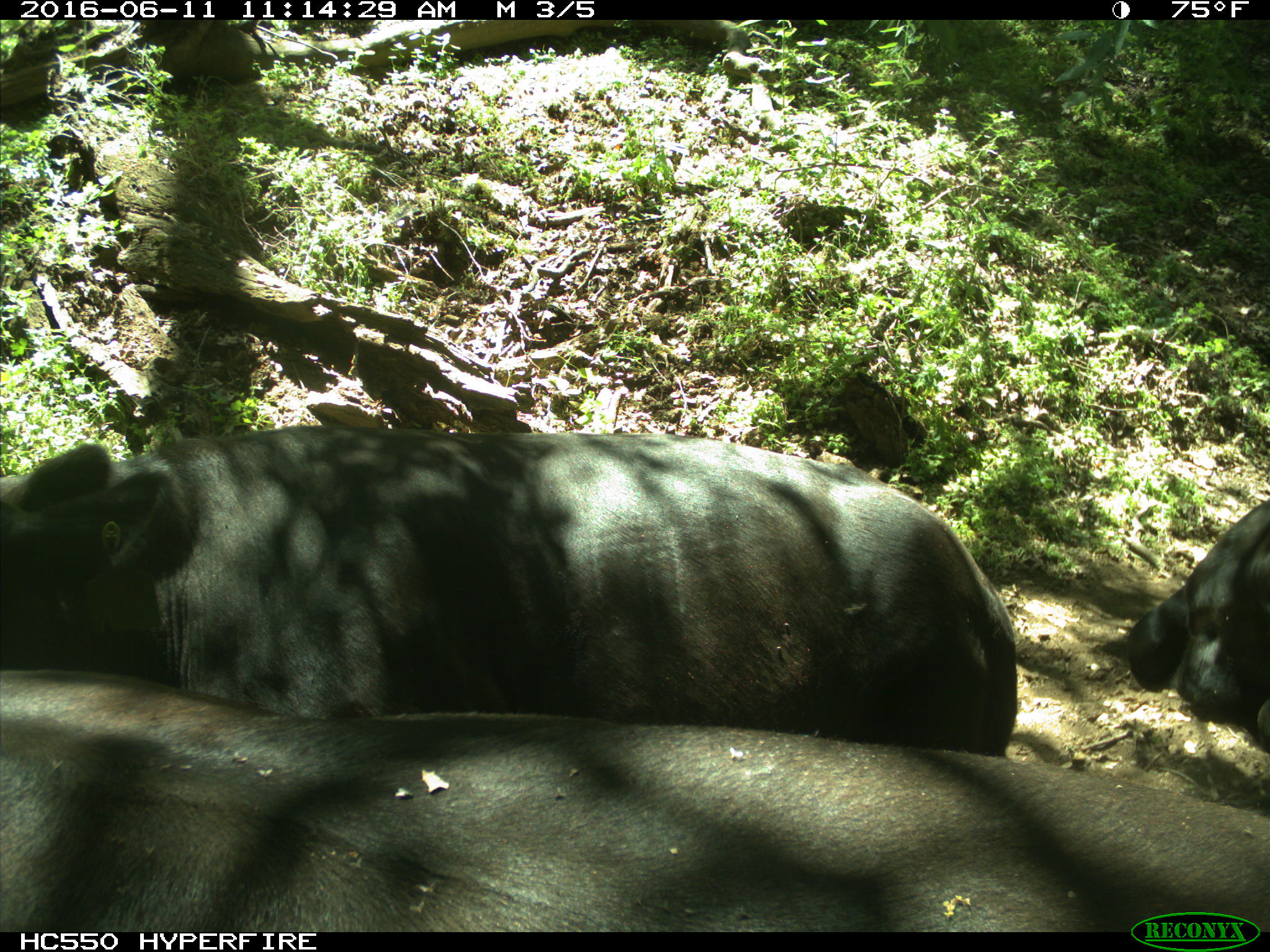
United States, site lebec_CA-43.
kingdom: Animalia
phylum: Chordata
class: Mammalia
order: Artiodactyla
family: Bovidae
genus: Bos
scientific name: Bos taurus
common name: domestic cow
Bos taurus (domestic cow).